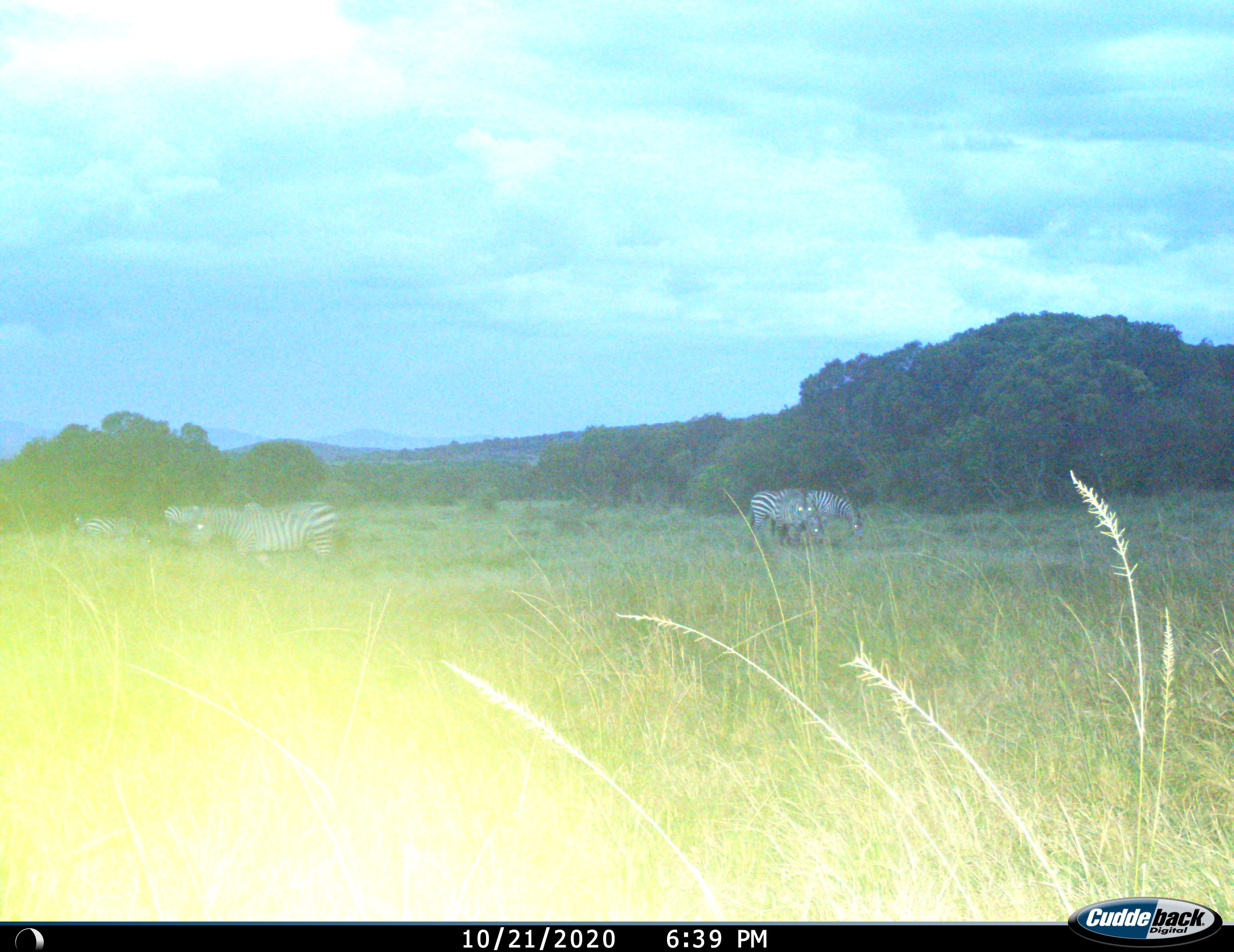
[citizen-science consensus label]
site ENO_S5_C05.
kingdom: Animalia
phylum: Chordata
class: Mammalia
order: Perissodactyla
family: Equidae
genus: Equus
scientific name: Equus quagga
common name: plains zebra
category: zebraplains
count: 6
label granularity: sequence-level